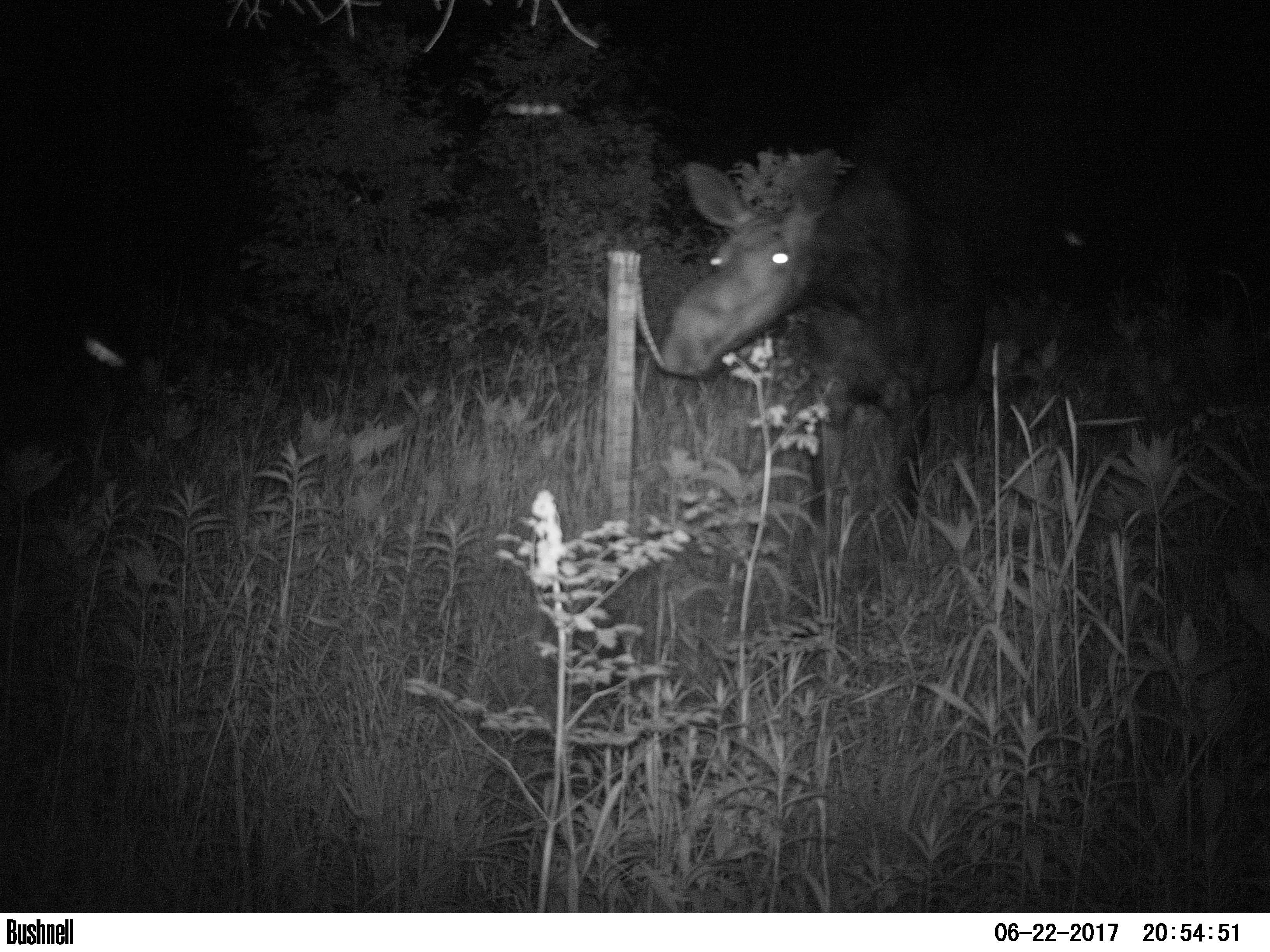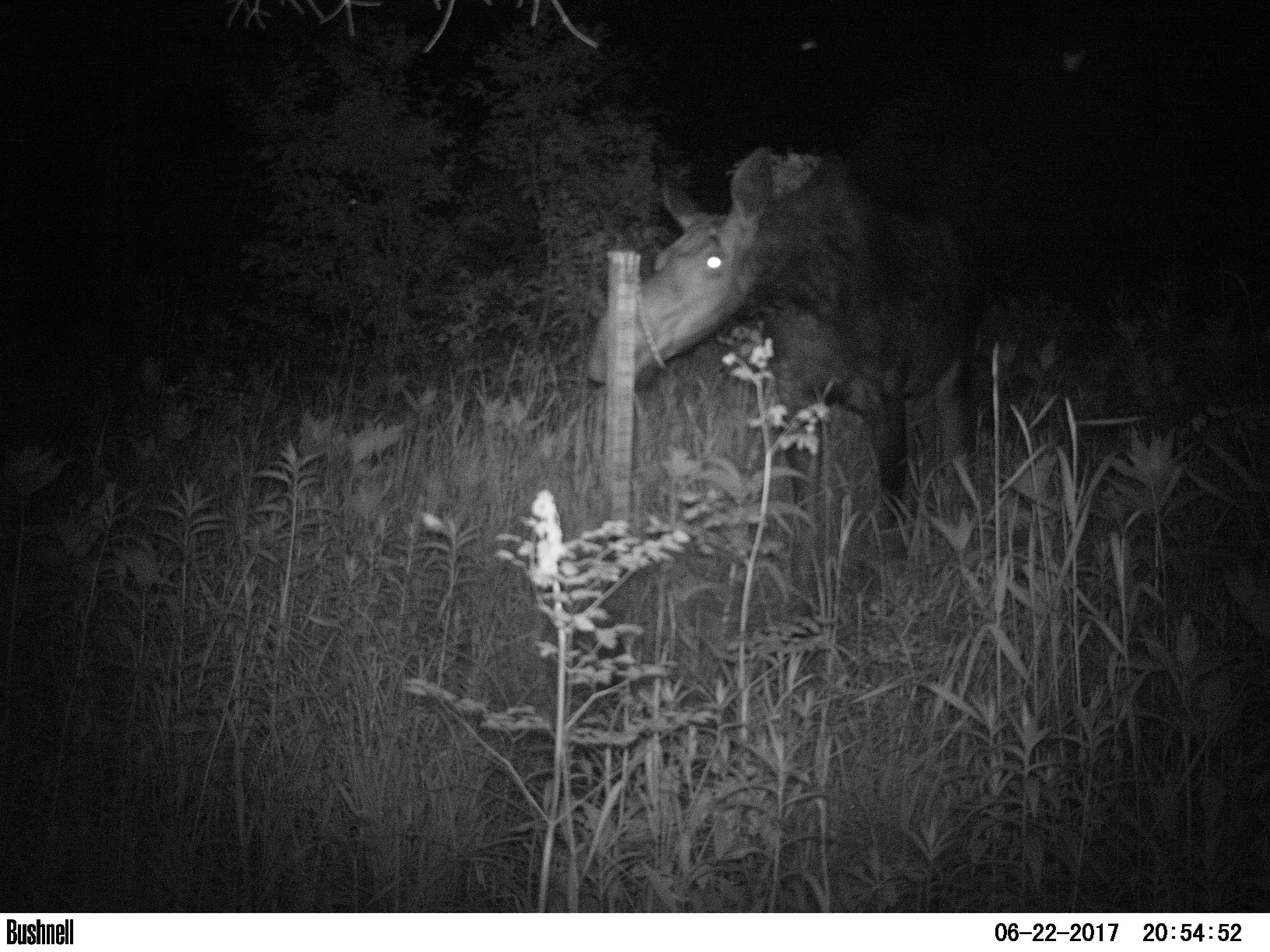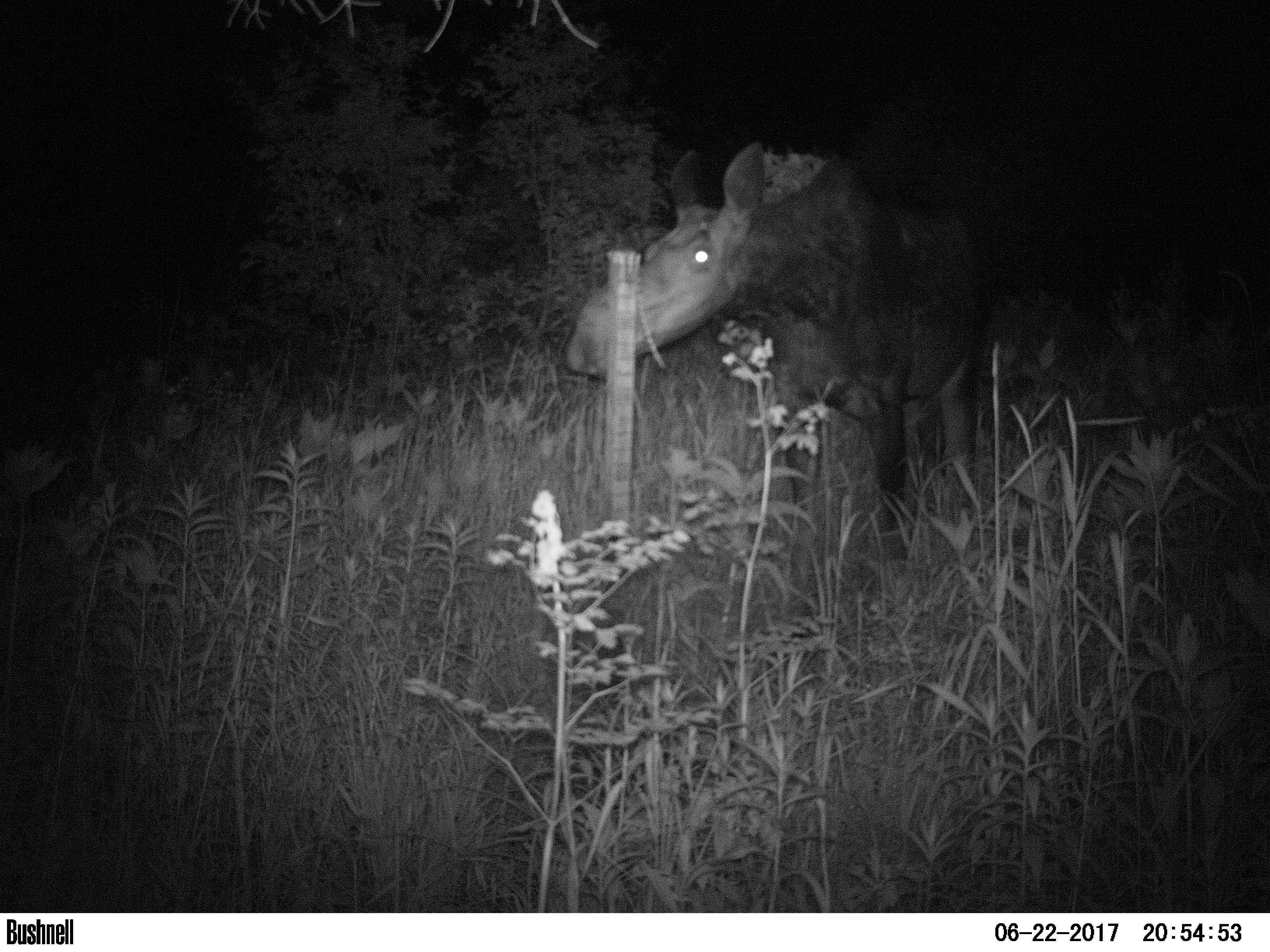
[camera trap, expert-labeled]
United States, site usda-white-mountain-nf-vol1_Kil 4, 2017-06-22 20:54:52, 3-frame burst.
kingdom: Animalia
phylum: Chordata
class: Mammalia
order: Artiodactyla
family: Cervidae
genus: Alces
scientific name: Alces alces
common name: moose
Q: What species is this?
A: Moose (Alces alces).